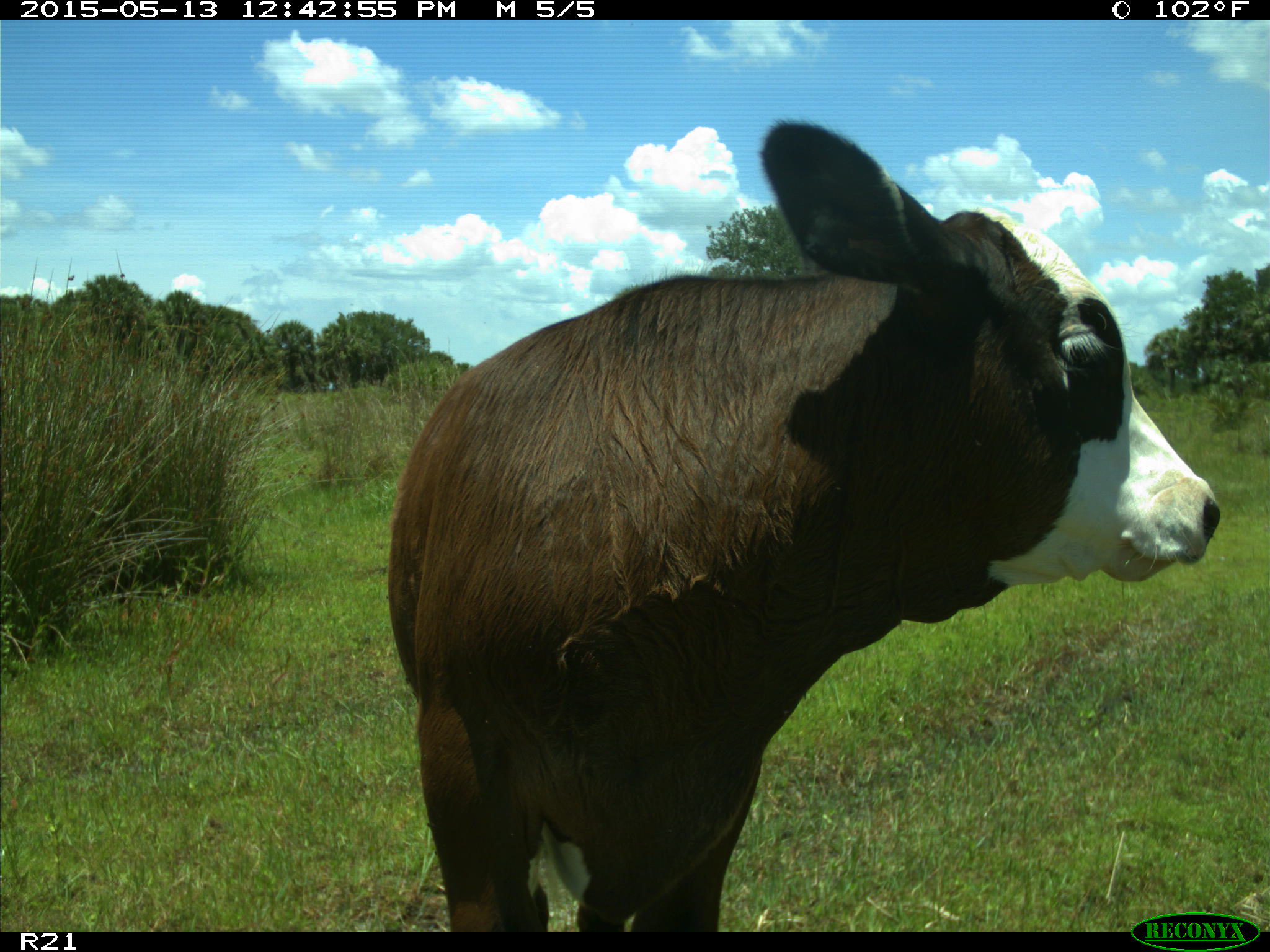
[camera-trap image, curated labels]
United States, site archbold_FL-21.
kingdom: Animalia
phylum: Chordata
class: Mammalia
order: Artiodactyla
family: Bovidae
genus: Bos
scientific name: Bos taurus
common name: domestic cow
Bos taurus (domestic cow).